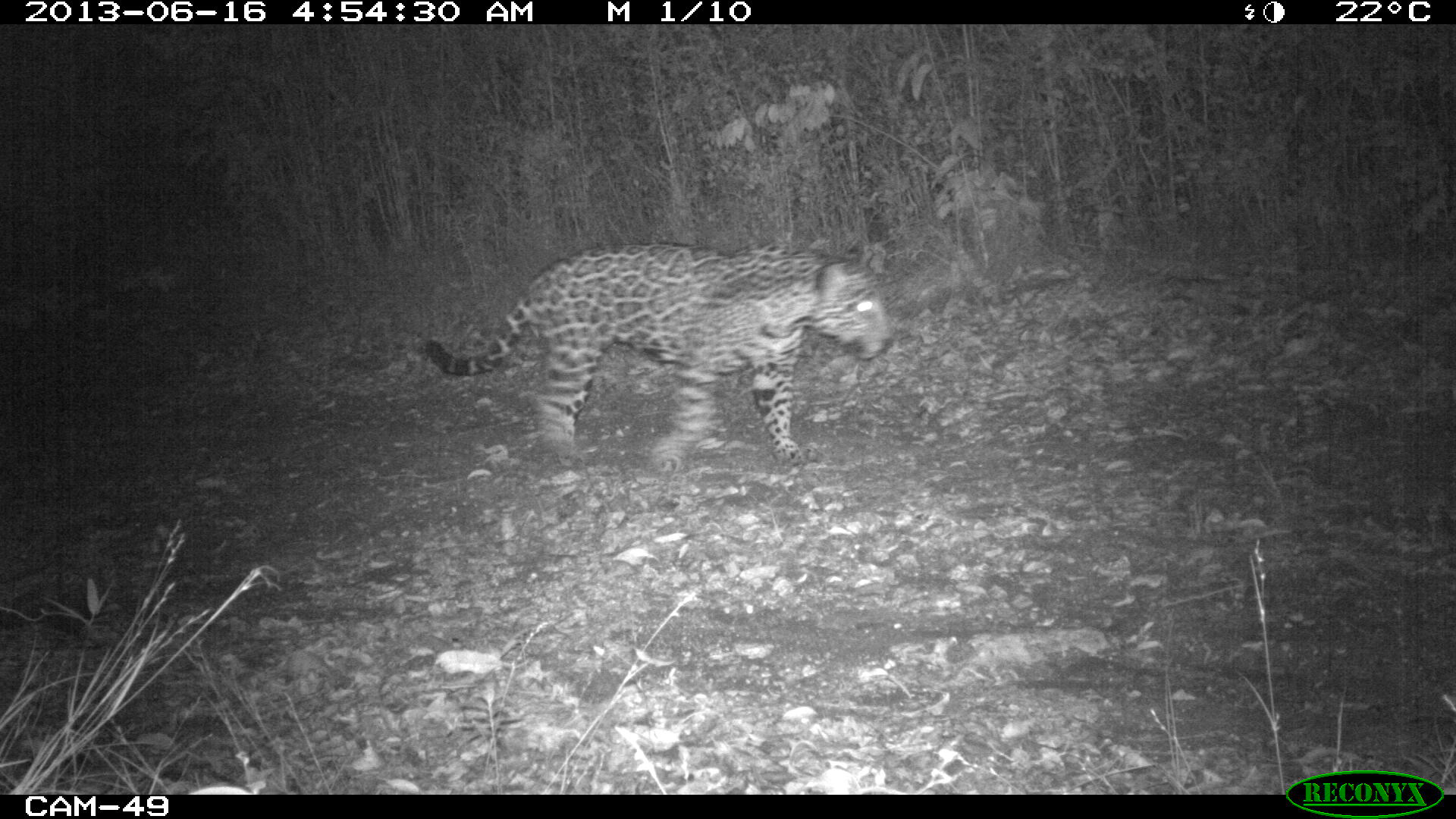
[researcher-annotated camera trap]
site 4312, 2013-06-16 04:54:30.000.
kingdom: Animalia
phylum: Chordata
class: Mammalia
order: Carnivora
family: Felidae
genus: Panthera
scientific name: Panthera onca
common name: jaguar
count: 1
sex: male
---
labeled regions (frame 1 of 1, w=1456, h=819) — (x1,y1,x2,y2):
panthera onca: (420,240,891,471)